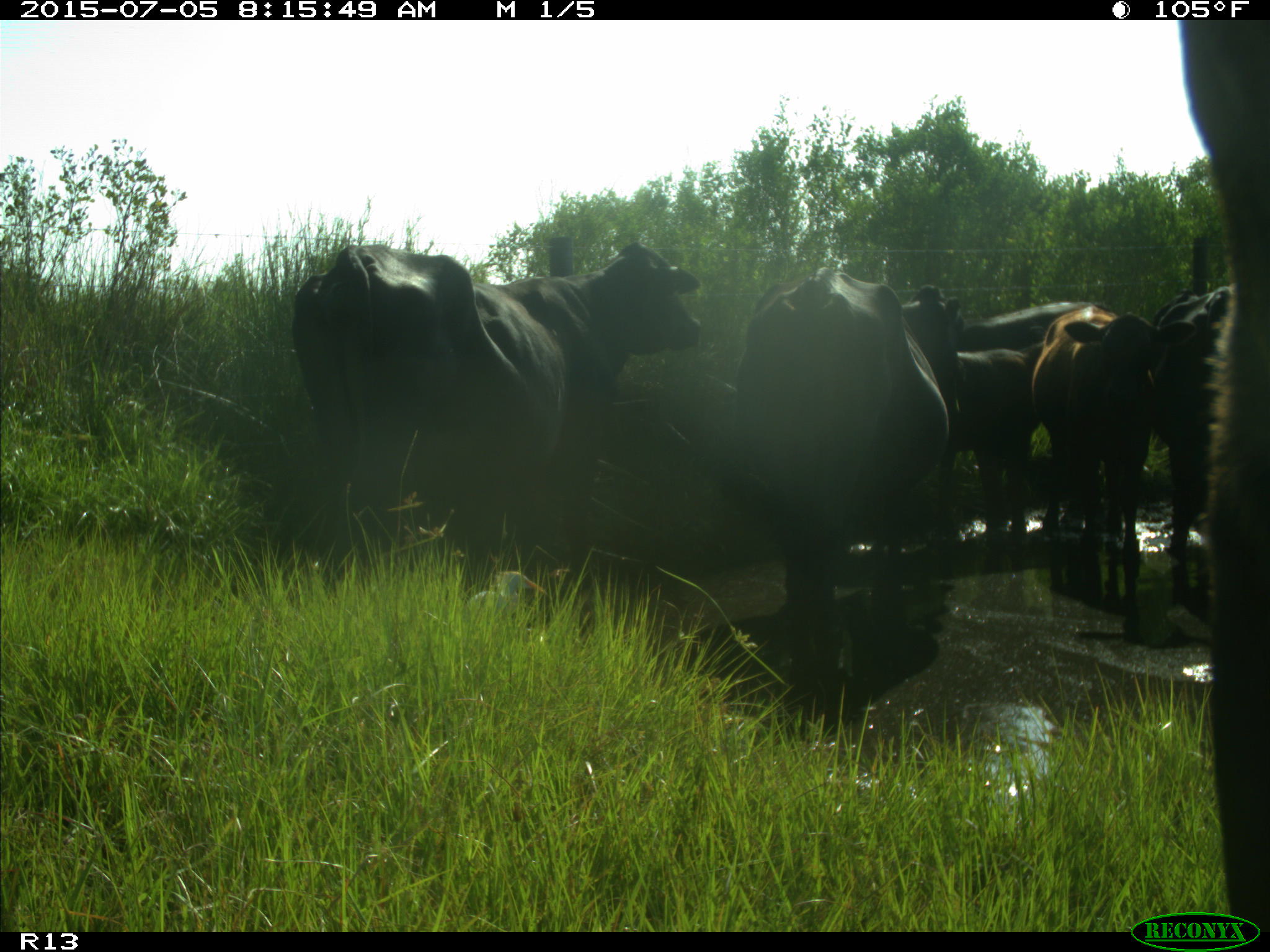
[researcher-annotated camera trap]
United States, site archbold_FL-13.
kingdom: Animalia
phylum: Chordata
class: Mammalia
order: Artiodactyla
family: Bovidae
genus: Bos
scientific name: Bos taurus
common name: domestic cow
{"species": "Bos taurus (domestic cow)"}